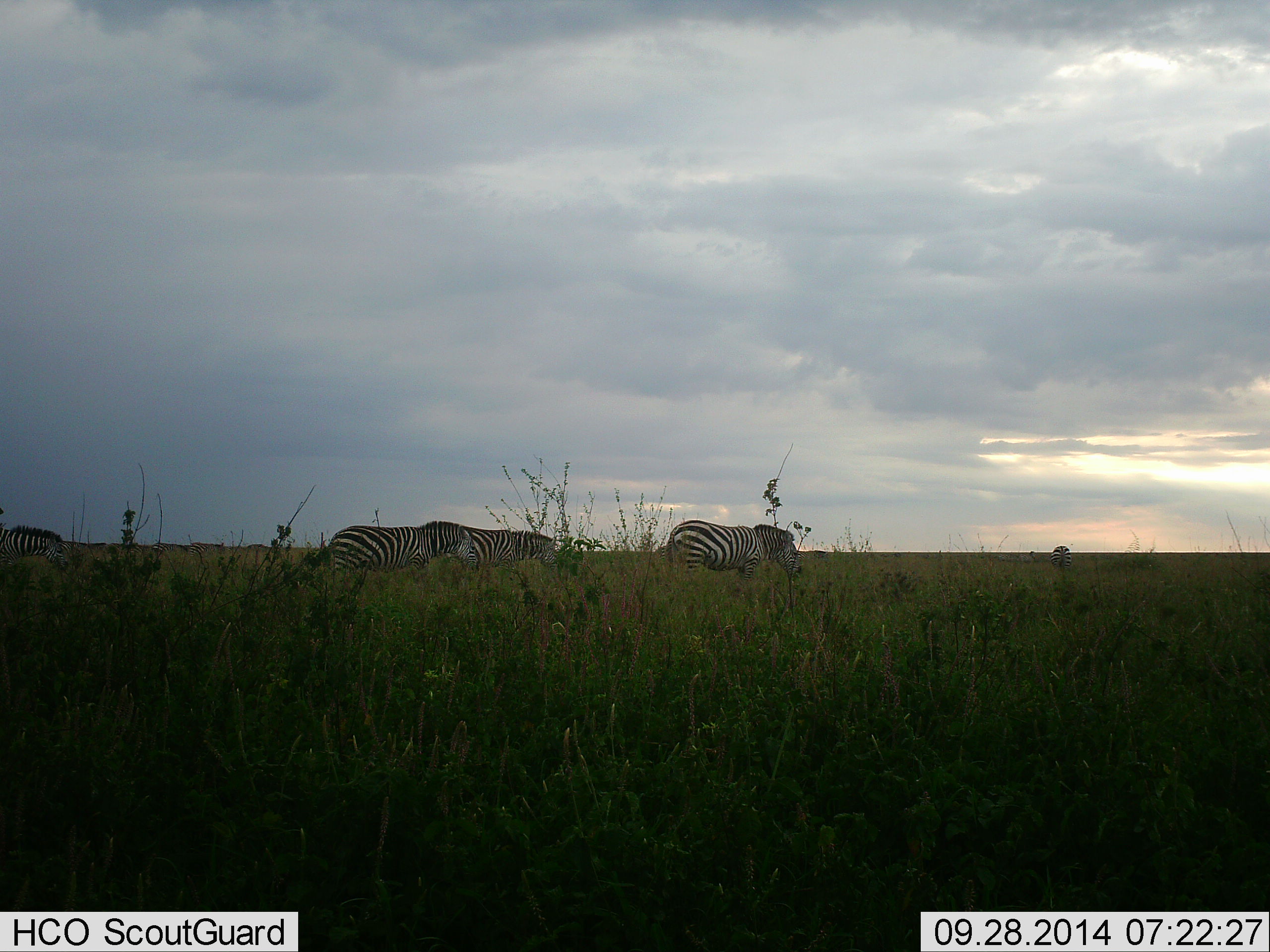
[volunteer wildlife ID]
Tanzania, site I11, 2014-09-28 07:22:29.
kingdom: Animalia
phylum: Chordata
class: Mammalia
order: Perissodactyla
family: Equidae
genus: Equus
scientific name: Equus quagga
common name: plains zebra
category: zebra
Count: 4.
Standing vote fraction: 0%.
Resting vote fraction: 0%.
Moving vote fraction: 70%.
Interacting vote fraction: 0%.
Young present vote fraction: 0%.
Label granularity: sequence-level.